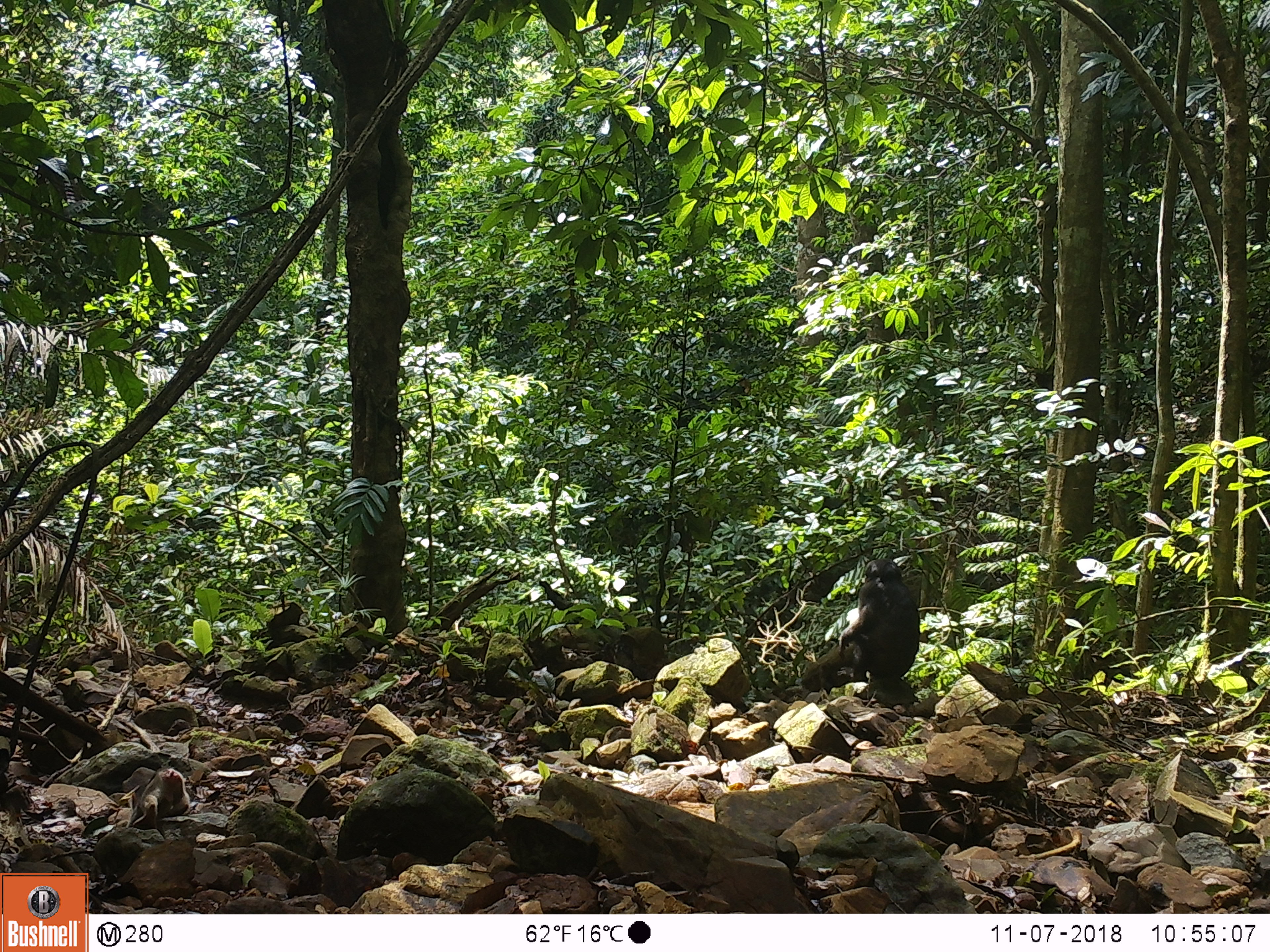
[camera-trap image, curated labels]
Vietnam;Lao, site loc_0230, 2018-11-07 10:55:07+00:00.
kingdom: Animalia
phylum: Chordata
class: Mammalia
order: Primates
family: Cercopithecidae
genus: Macaca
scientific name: Macaca arctoides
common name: stump-tailed macaque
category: stump tailed macaque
Stump tailed macaque (stump-tailed macaque) (Macaca arctoides). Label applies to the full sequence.